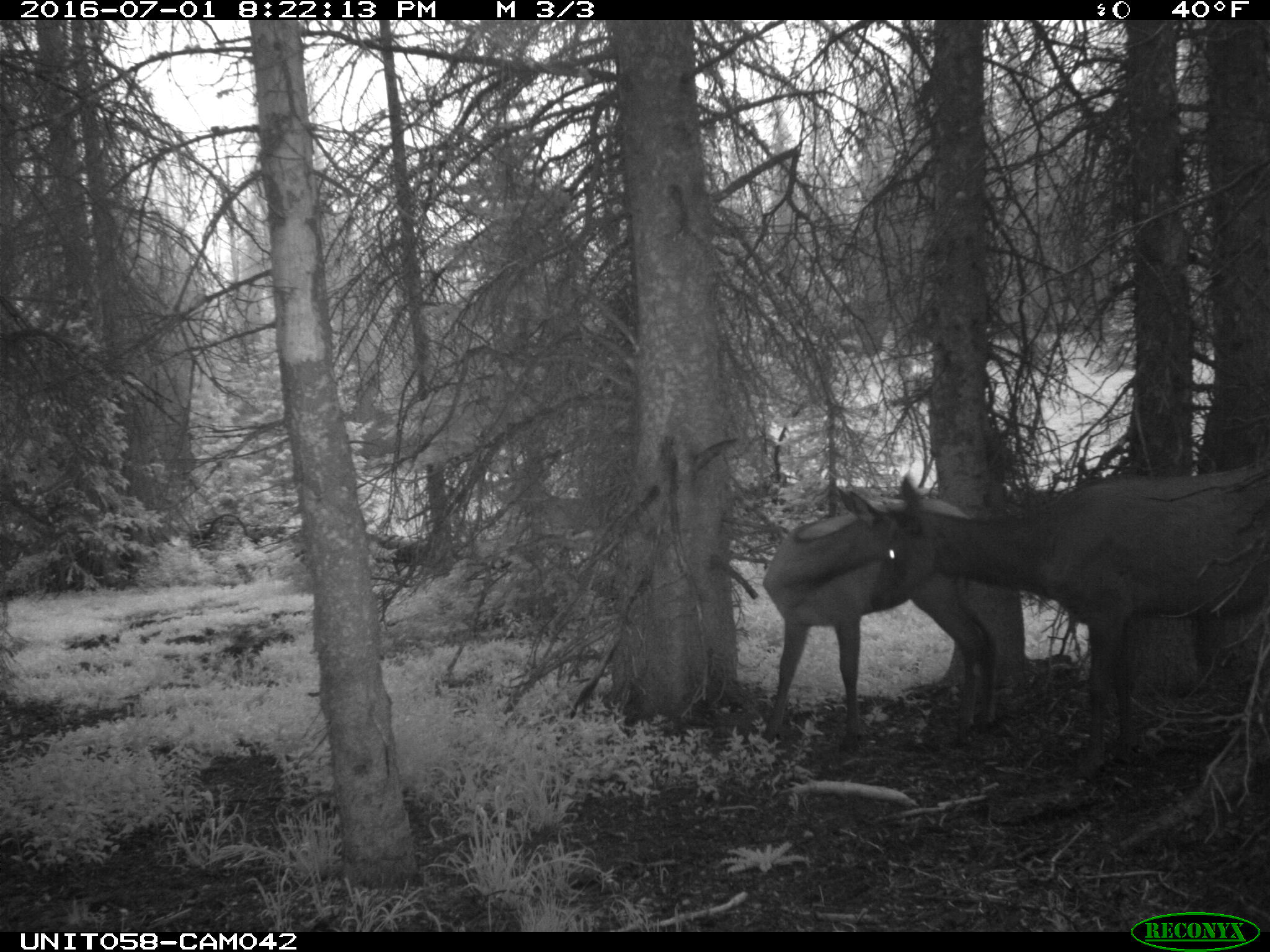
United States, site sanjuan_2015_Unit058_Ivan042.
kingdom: Animalia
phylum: Chordata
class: Mammalia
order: Artiodactyla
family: Cervidae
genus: Cervus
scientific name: Cervus elaphus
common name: red deer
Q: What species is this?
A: Cervus elaphus (red deer).